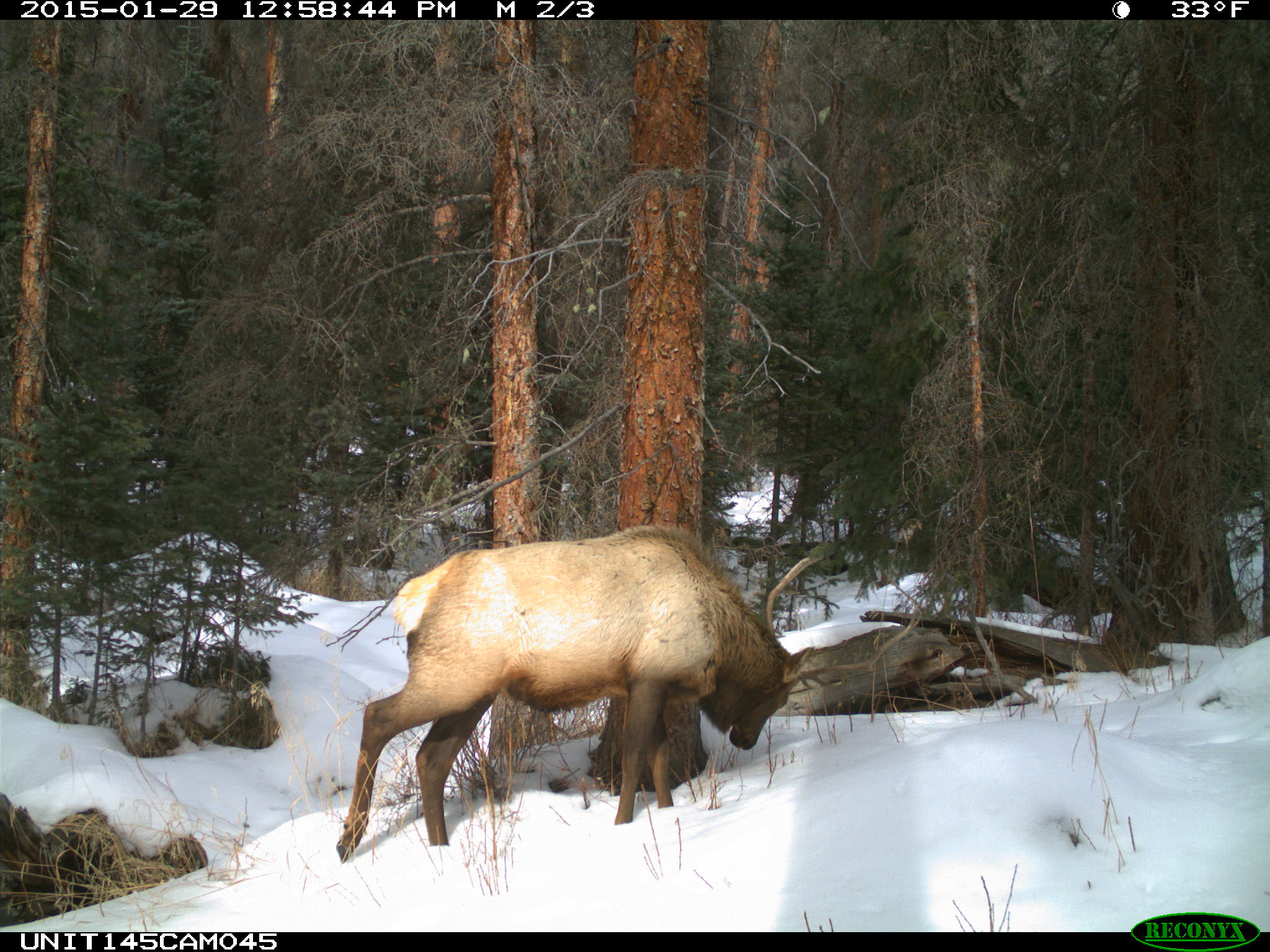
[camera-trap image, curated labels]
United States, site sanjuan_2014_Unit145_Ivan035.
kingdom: Animalia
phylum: Chordata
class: Mammalia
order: Artiodactyla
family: Cervidae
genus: Cervus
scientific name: Cervus elaphus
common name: red deer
Cervus elaphus (red deer).